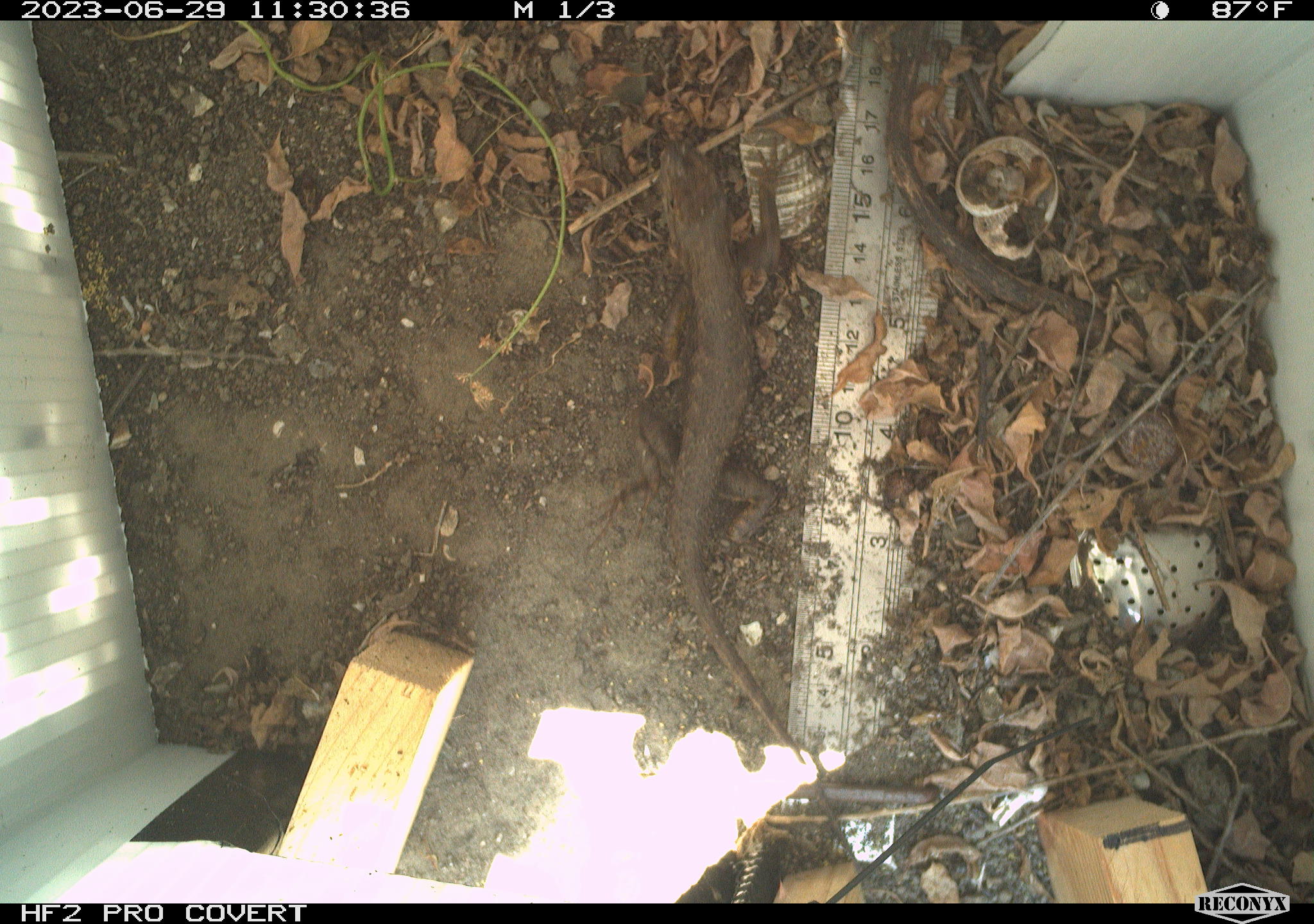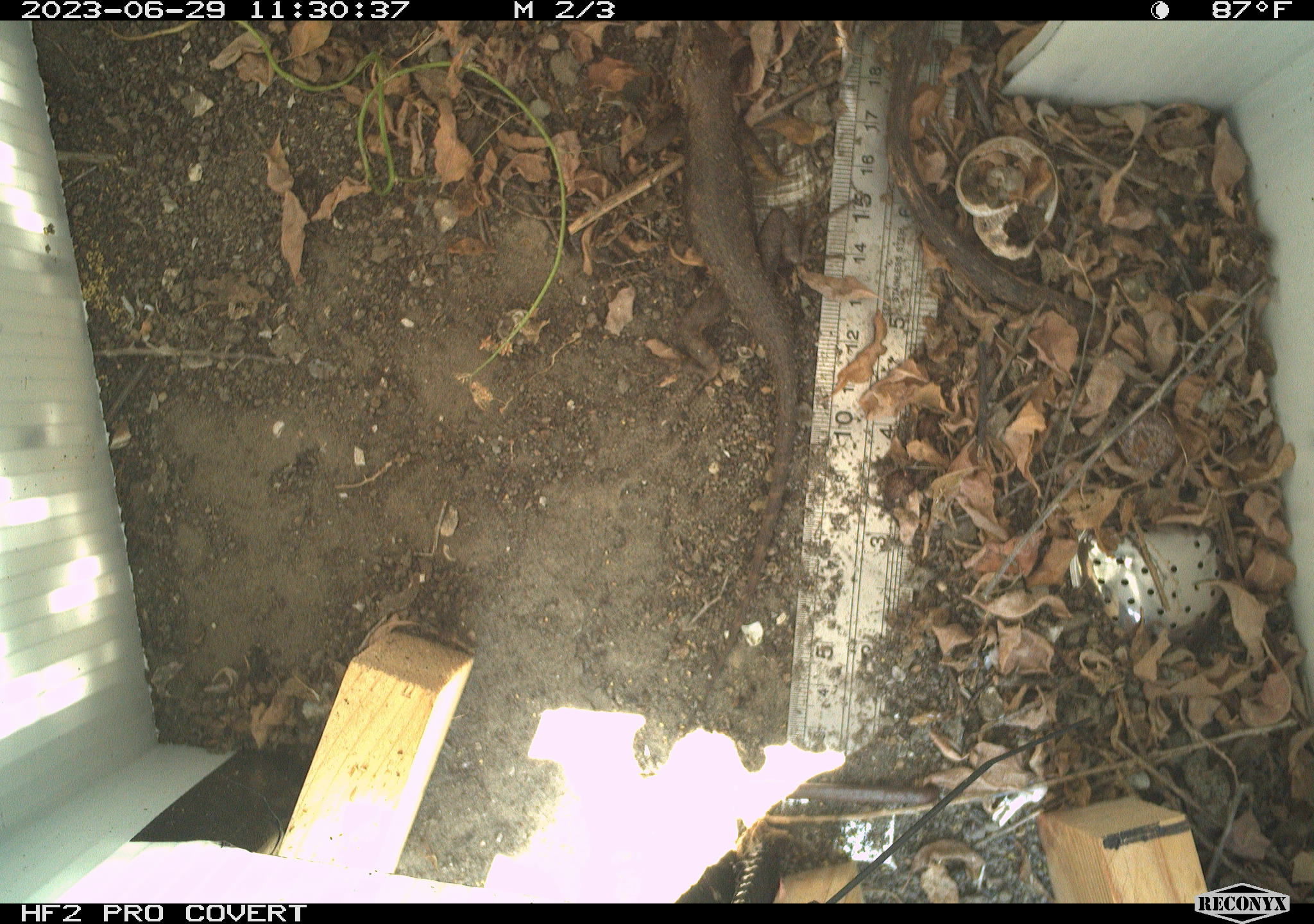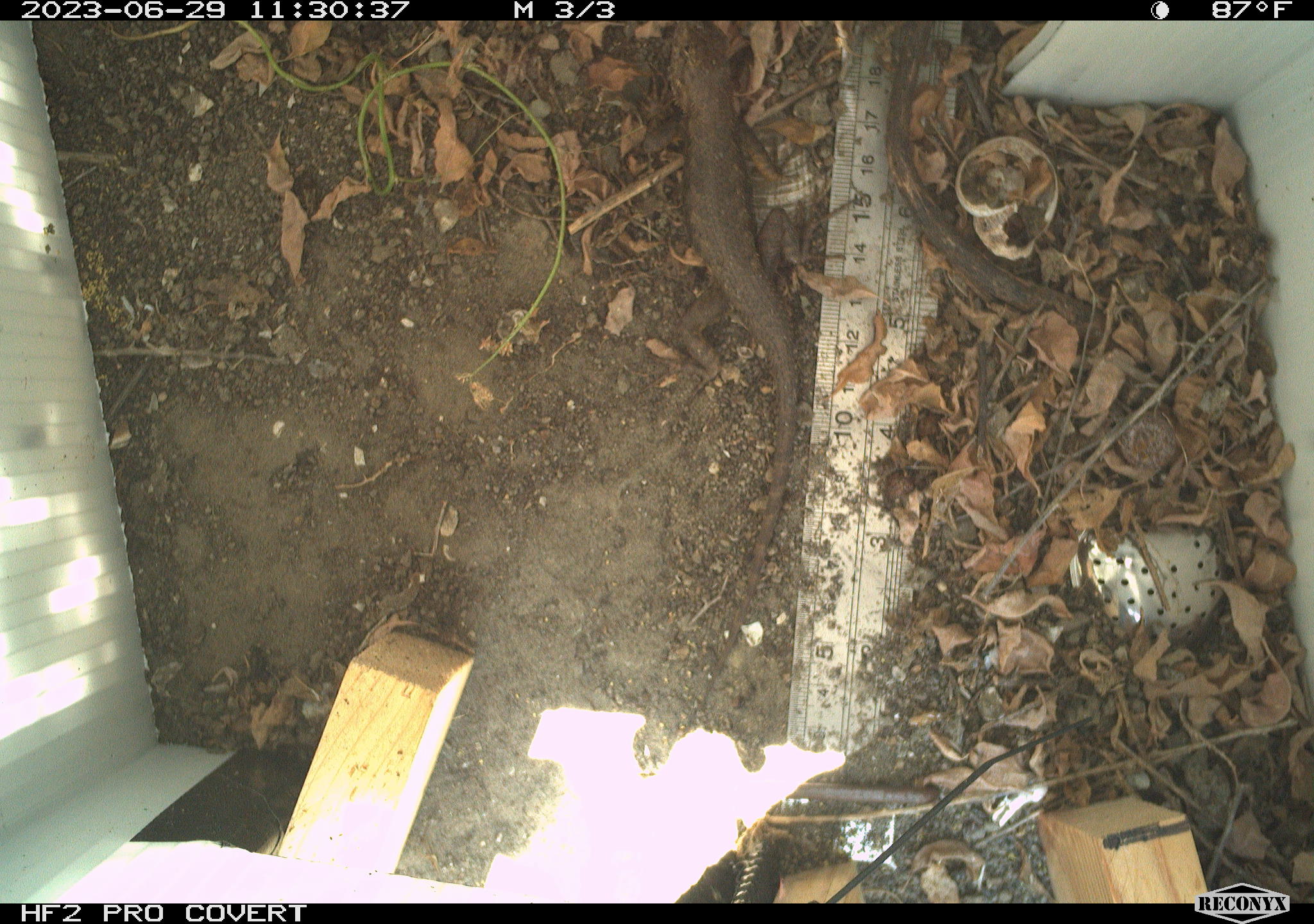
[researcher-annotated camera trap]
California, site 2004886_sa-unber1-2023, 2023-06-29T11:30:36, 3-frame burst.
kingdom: Animalia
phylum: Chordata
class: Reptilia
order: Squamata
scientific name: Squamata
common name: lizards and snakes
Lizards and snakes (Squamata).